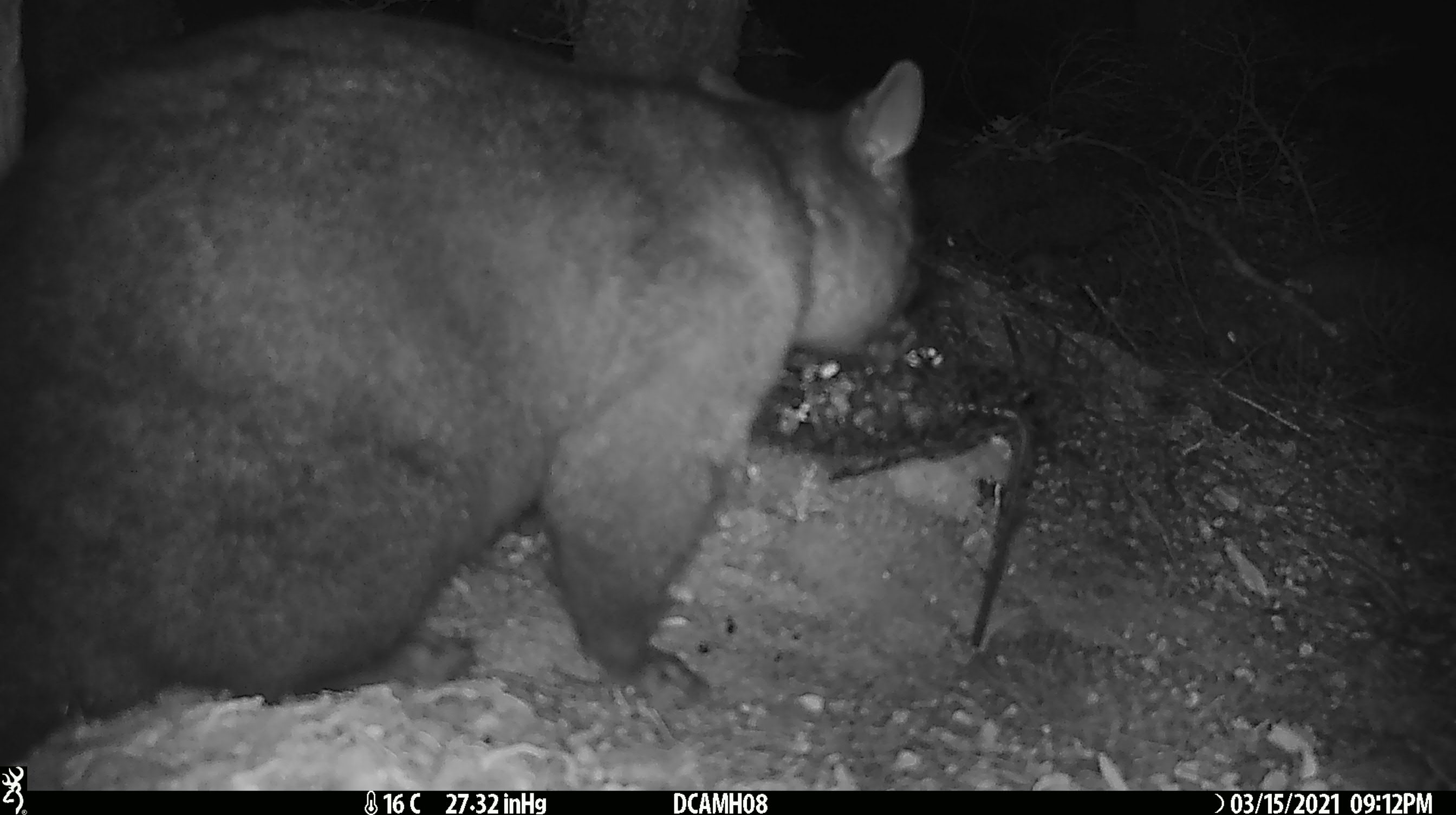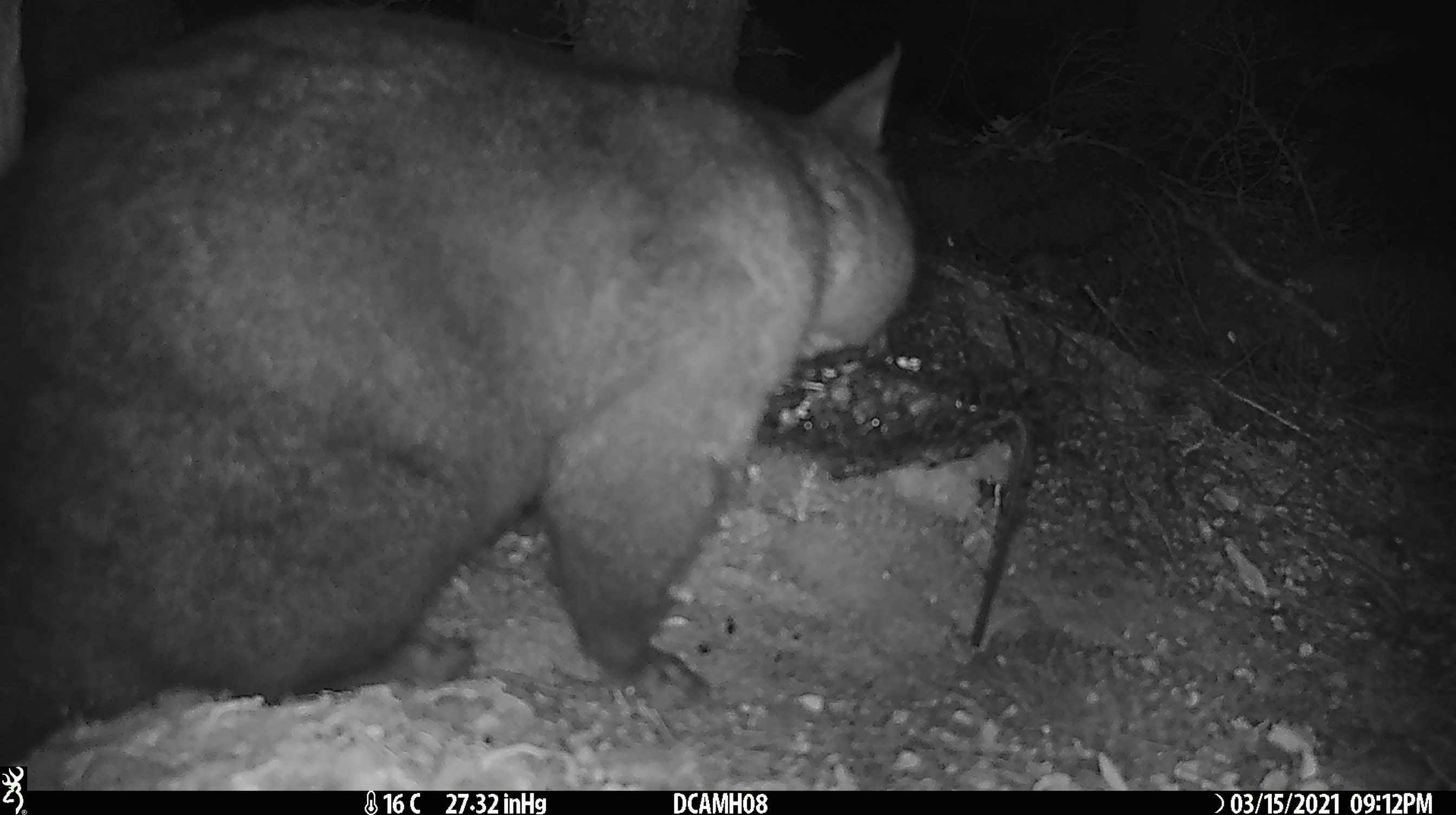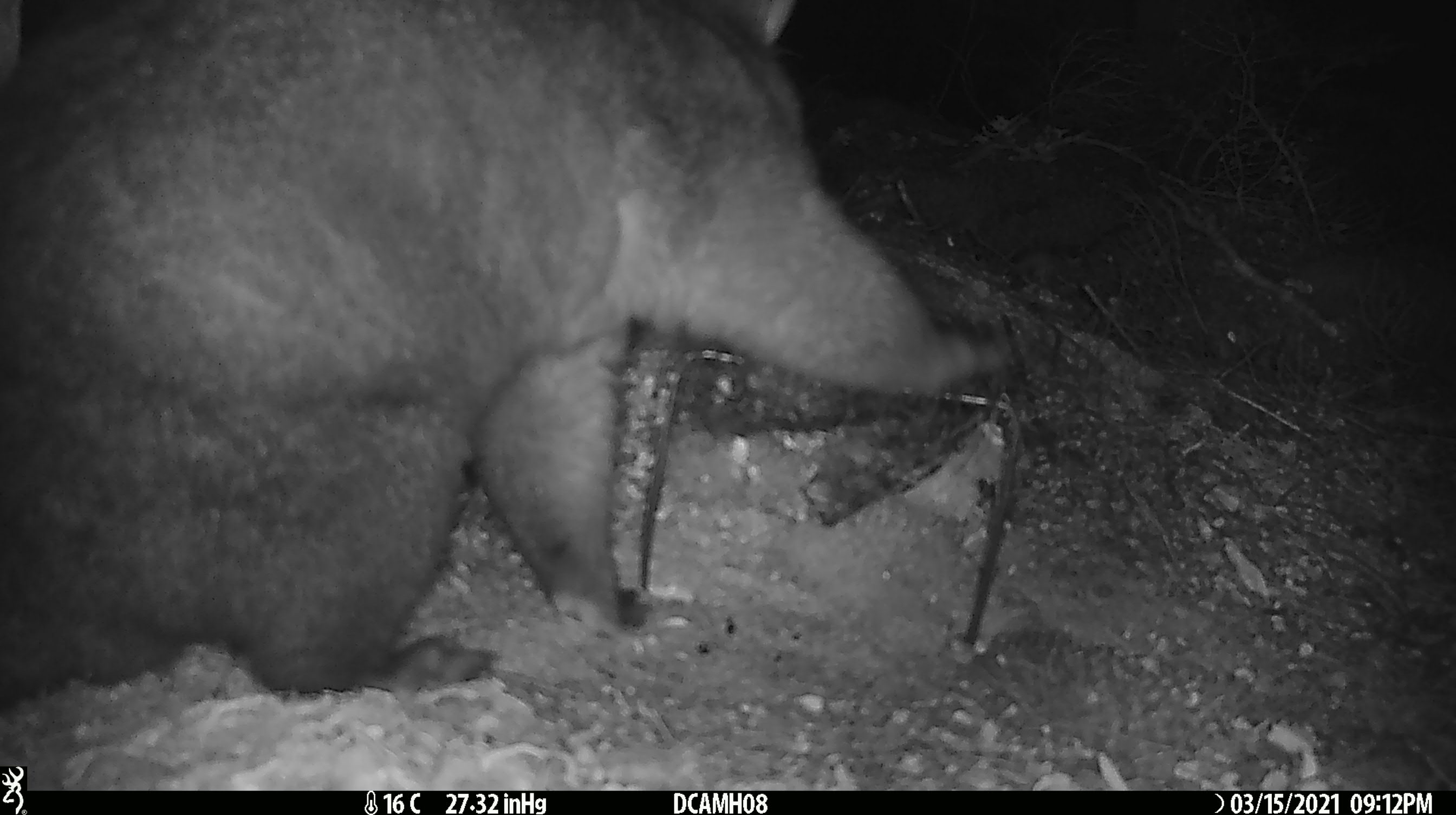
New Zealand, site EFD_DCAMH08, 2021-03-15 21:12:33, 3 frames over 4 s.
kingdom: Animalia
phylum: Chordata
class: Mammalia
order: Diprotodontia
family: Phalangeridae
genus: Trichosurus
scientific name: Trichosurus vulpecula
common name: common brushtail possum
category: possum